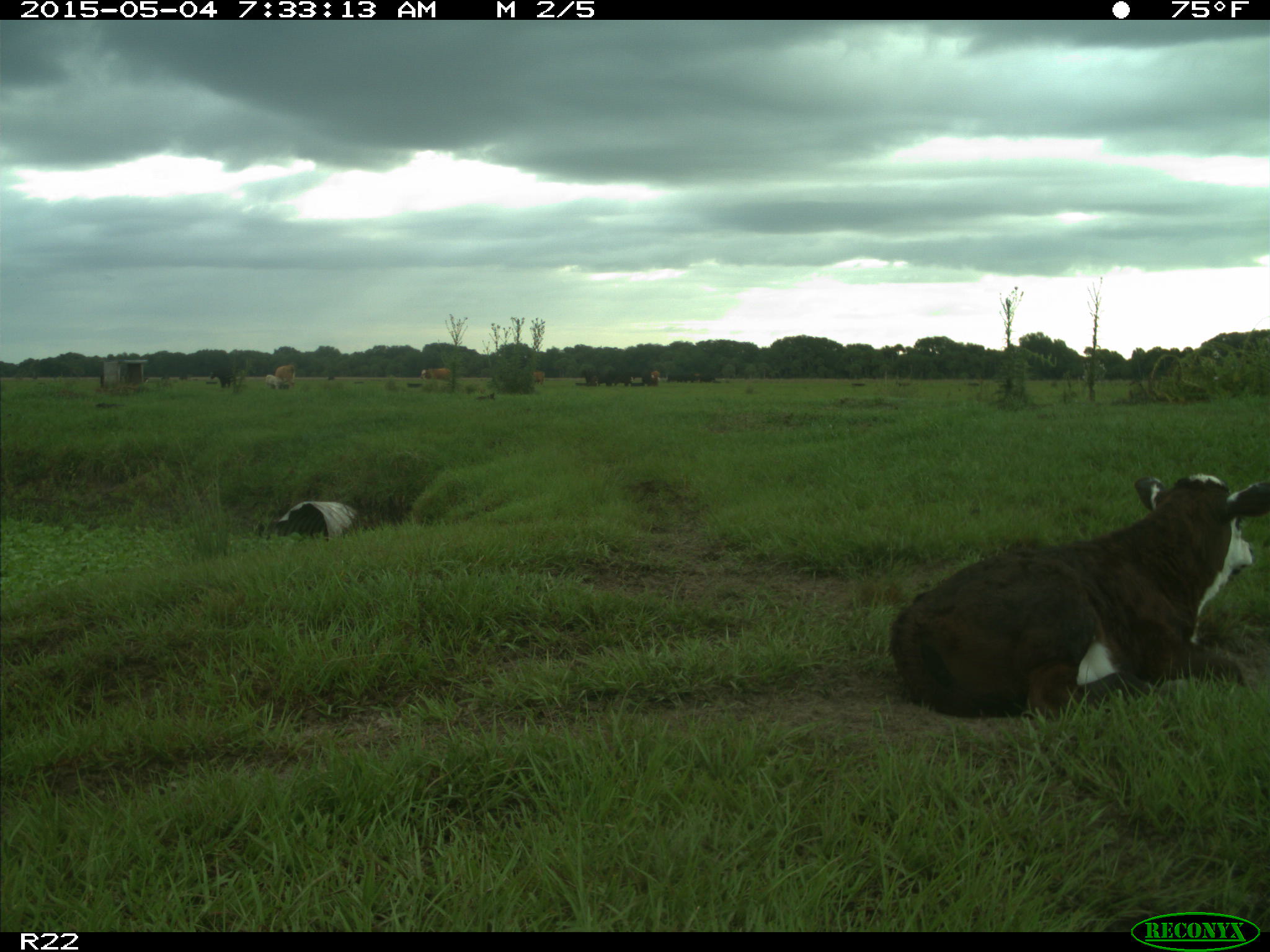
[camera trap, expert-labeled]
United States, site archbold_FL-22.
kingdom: Animalia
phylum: Chordata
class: Mammalia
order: Artiodactyla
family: Bovidae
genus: Bos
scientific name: Bos taurus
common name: domestic cow